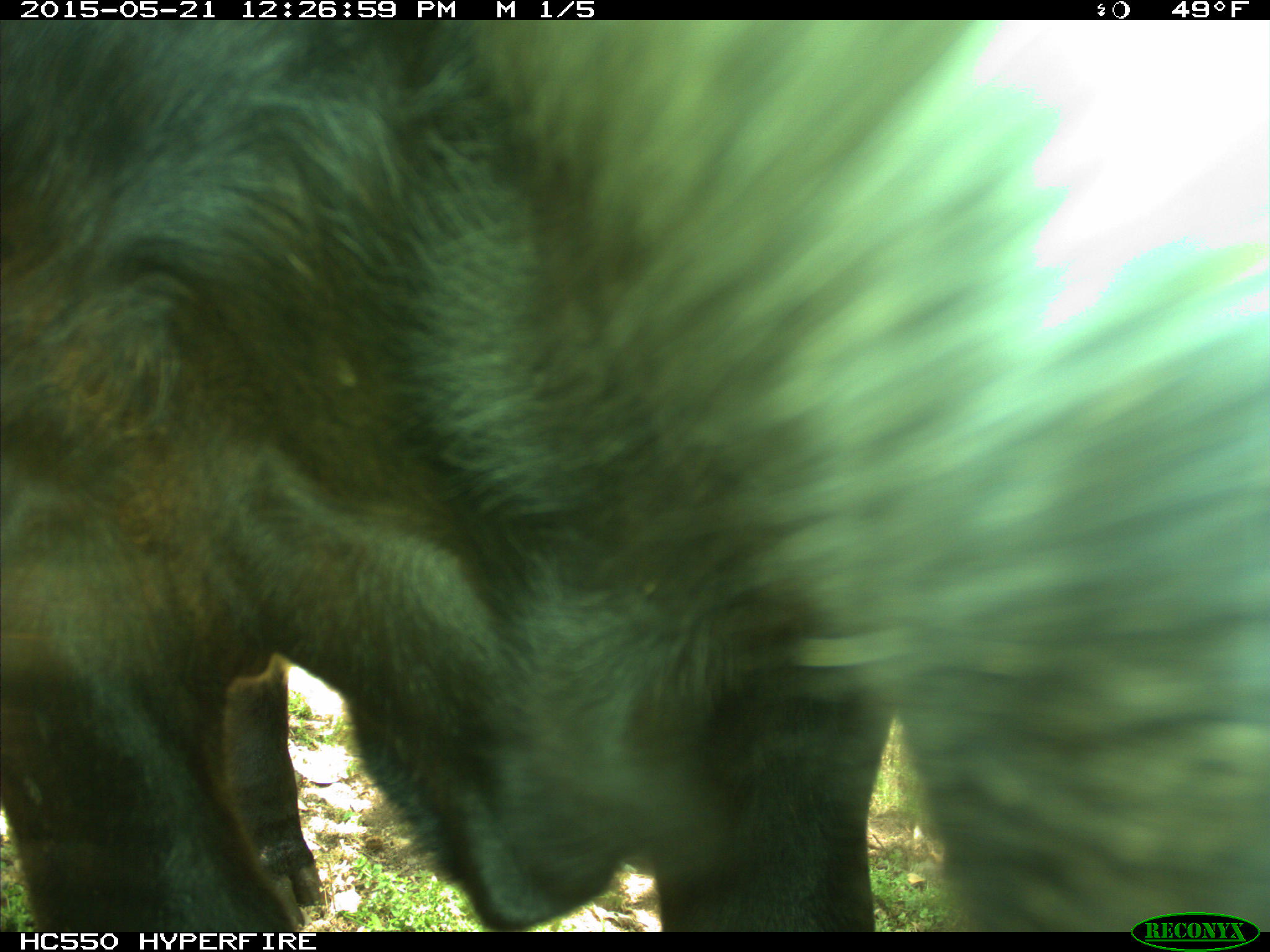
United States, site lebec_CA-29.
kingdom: Animalia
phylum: Chordata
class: Mammalia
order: Artiodactyla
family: Bovidae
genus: Bos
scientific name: Bos taurus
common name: domestic cow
Bos taurus (domestic cow).